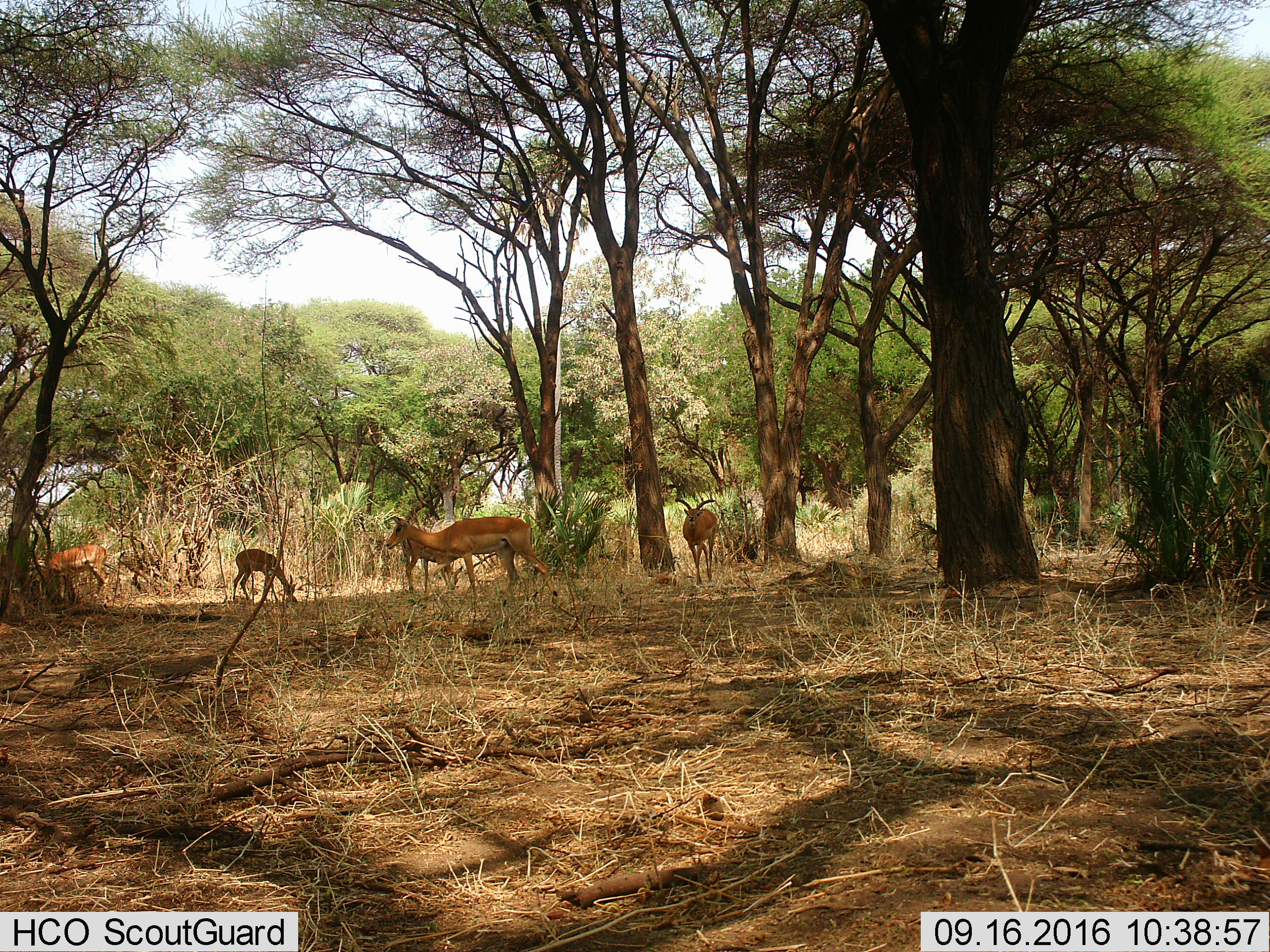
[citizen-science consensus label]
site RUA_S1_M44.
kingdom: Animalia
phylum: Chordata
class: Mammalia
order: Artiodactyla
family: Bovidae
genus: Aepyceros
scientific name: Aepyceros melampus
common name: impala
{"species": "impala (Aepyceros melampus)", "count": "5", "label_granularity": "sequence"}